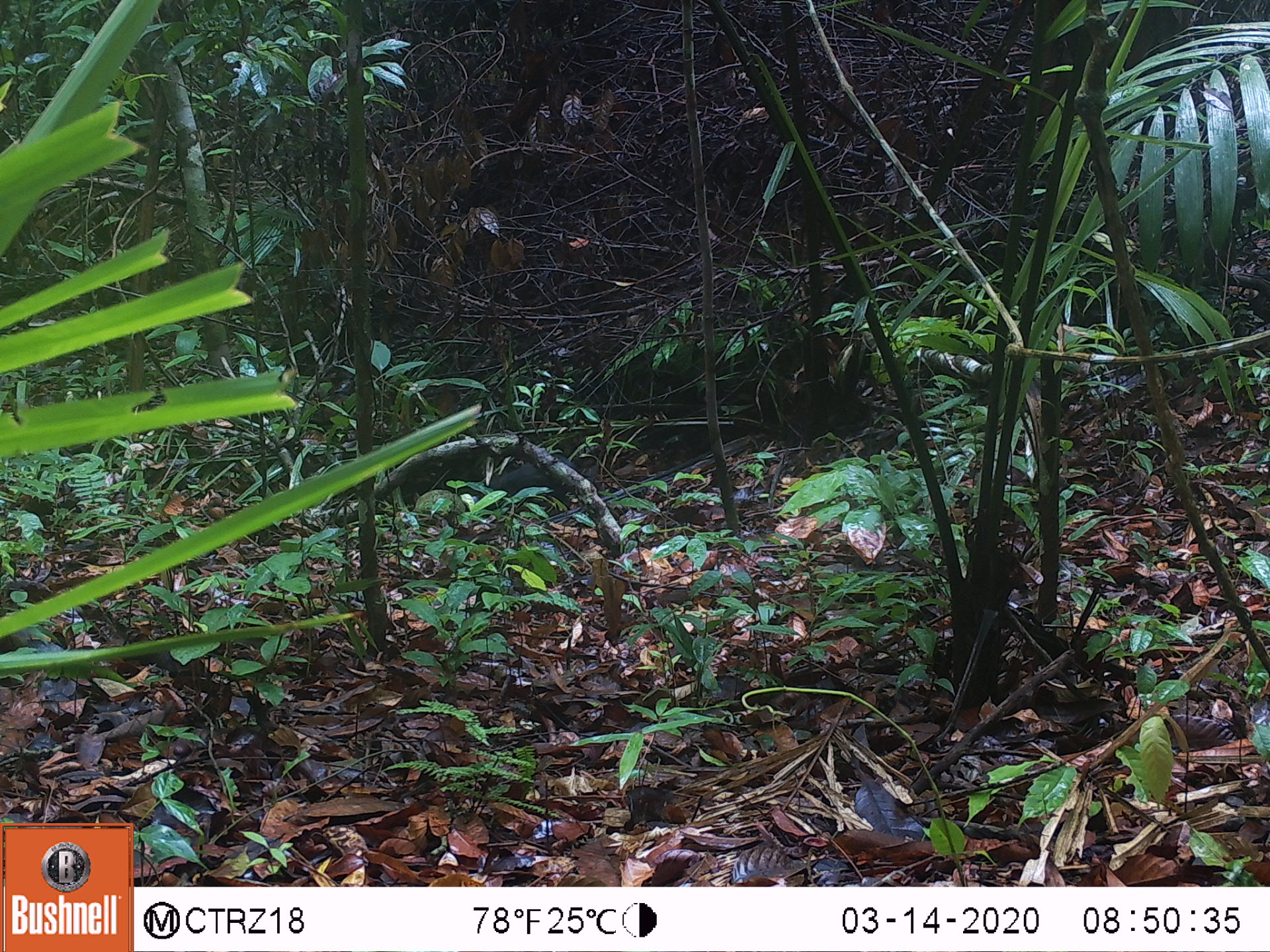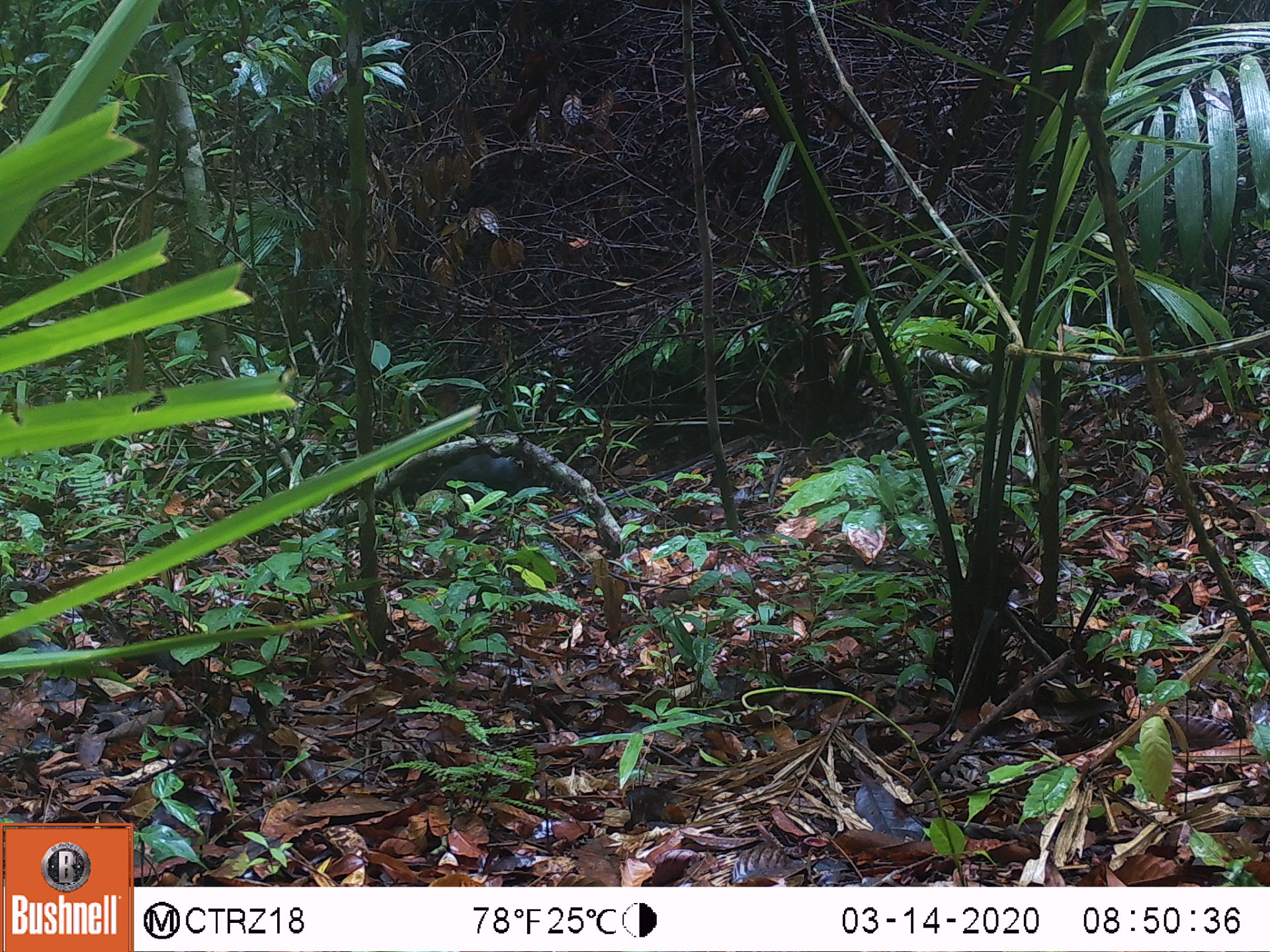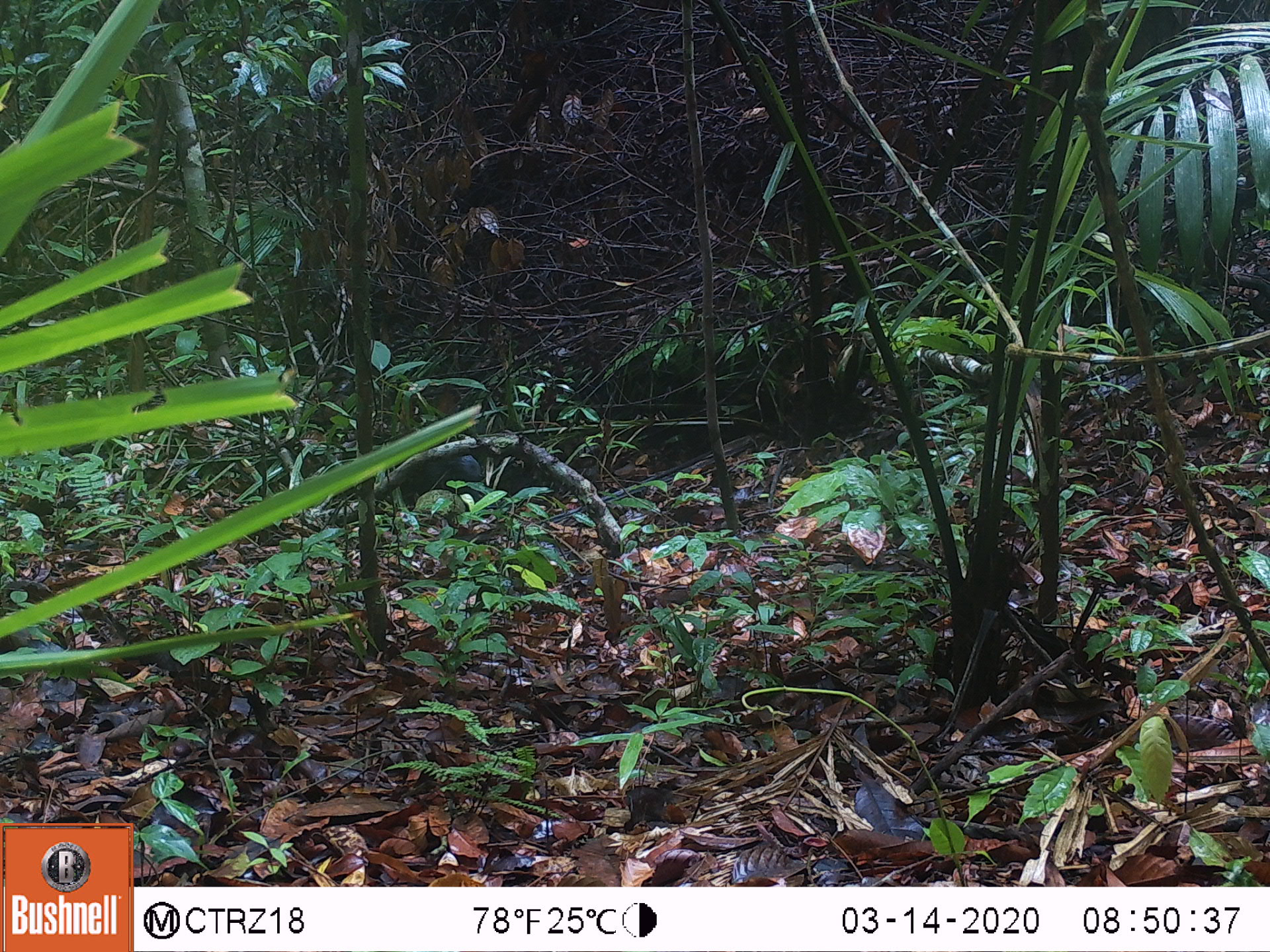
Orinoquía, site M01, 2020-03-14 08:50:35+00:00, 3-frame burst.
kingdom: Animalia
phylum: Chordata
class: Mammalia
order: Rodentia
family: Dasyproctidae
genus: Dasyprocta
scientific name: Dasyprocta fuliginosa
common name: black agouti